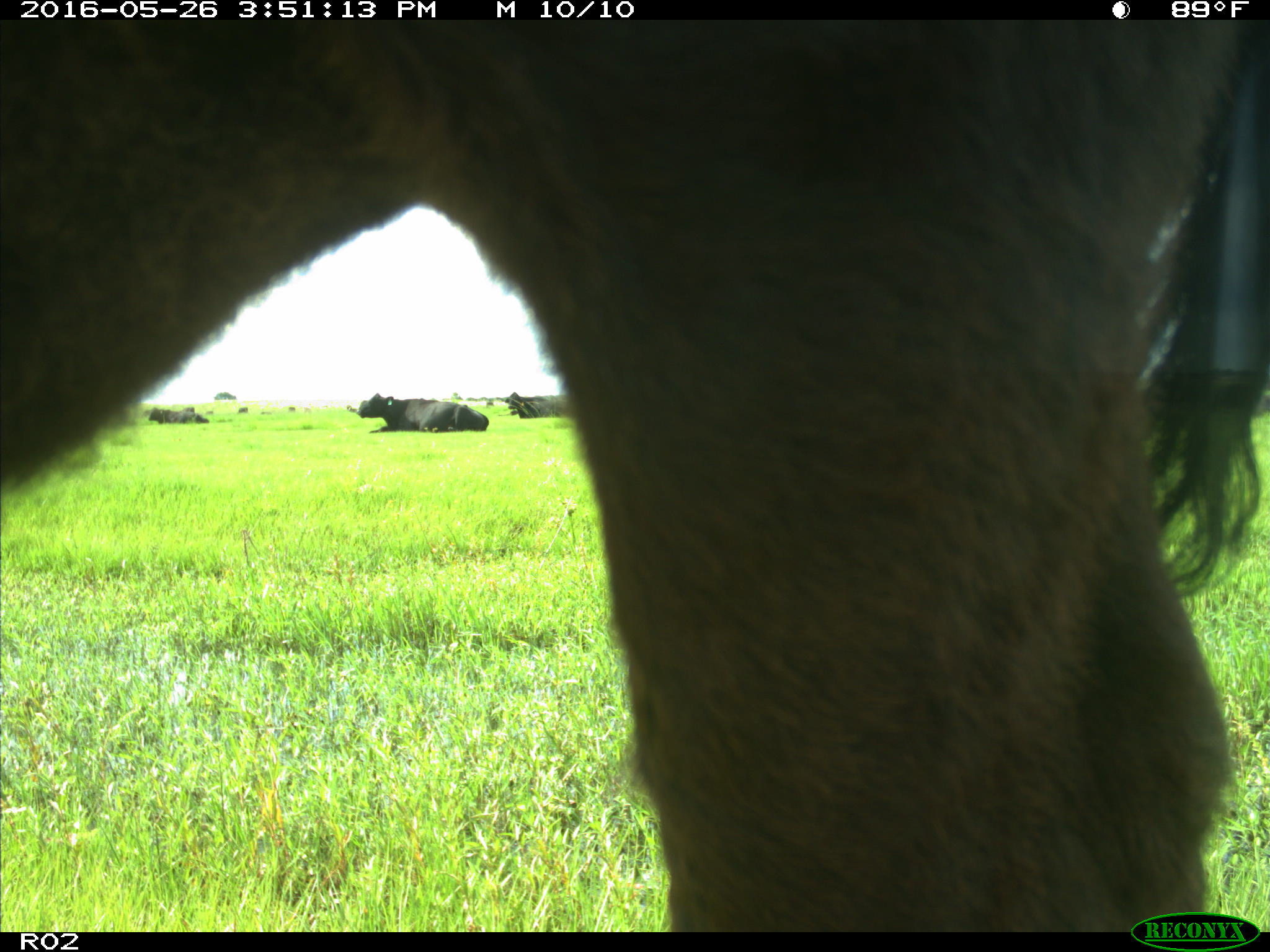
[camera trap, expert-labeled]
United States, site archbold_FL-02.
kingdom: Animalia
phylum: Chordata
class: Mammalia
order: Artiodactyla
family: Bovidae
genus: Bos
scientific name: Bos taurus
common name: domestic cow